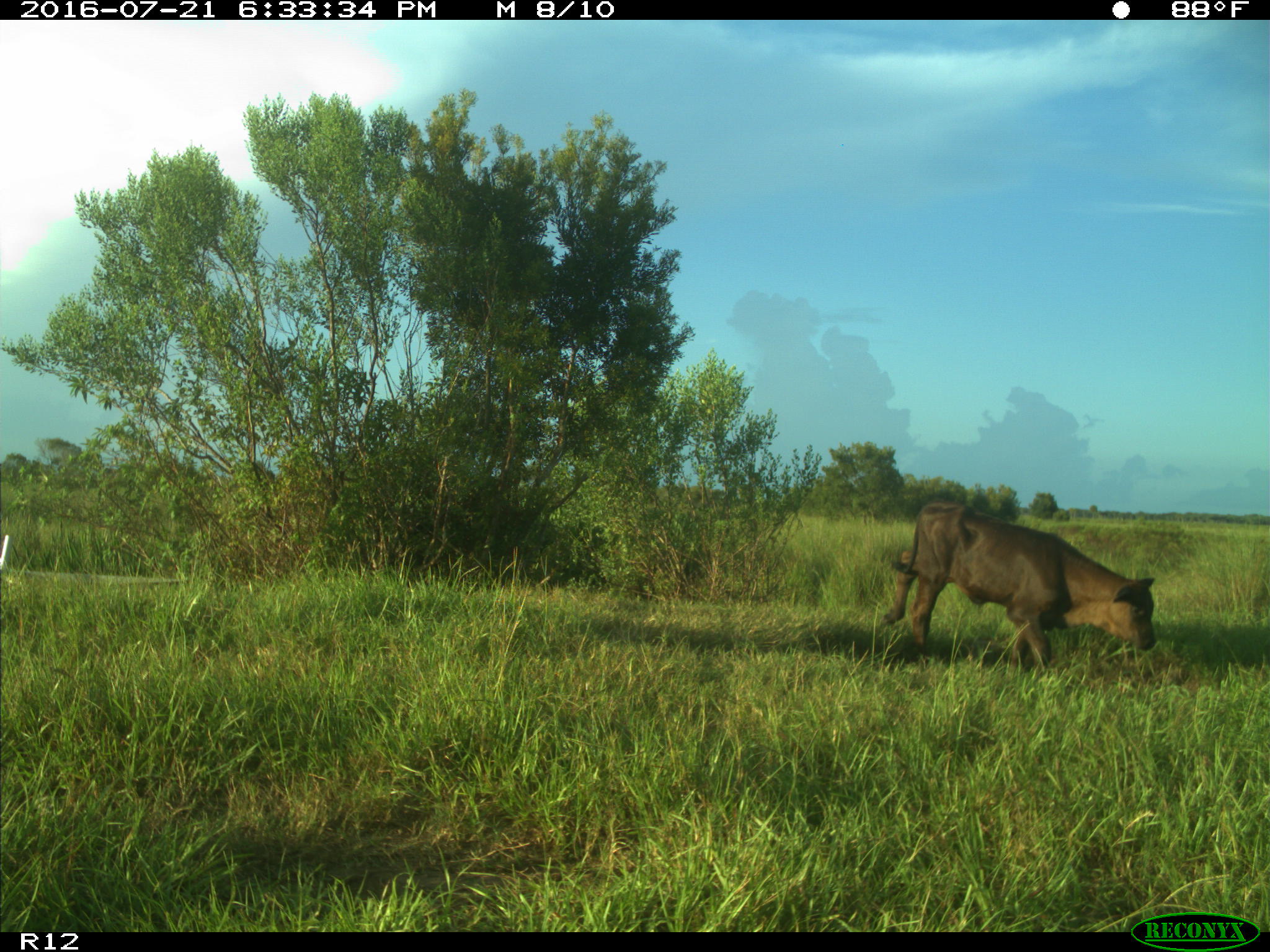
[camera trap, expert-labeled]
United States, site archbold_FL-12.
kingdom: Animalia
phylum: Chordata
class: Mammalia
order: Artiodactyla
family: Bovidae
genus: Bos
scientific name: Bos taurus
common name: domestic cow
Bos taurus (domestic cow).